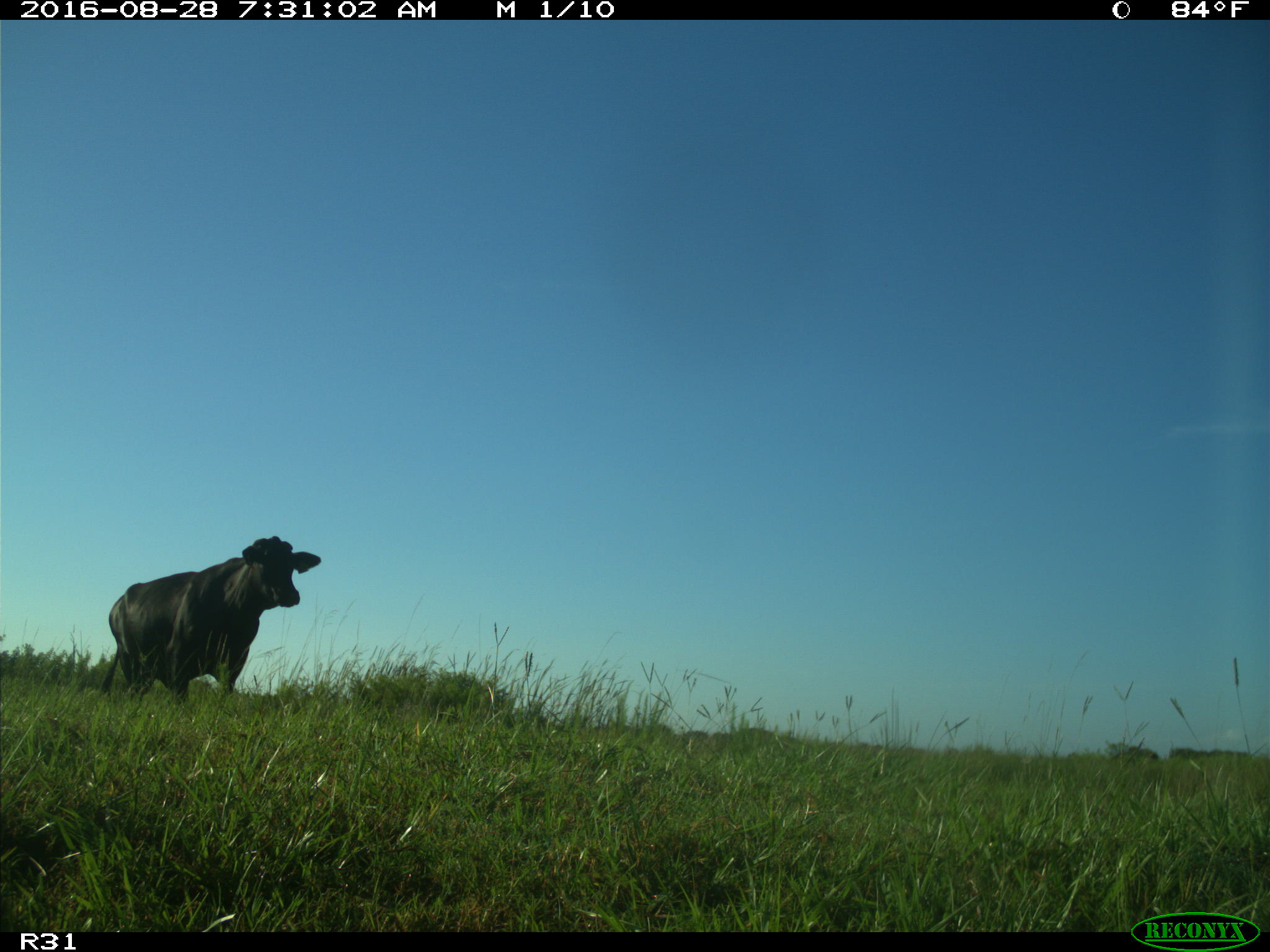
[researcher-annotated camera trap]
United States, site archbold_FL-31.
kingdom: Animalia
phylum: Chordata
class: Mammalia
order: Artiodactyla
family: Bovidae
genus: Bos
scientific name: Bos taurus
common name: domestic cow